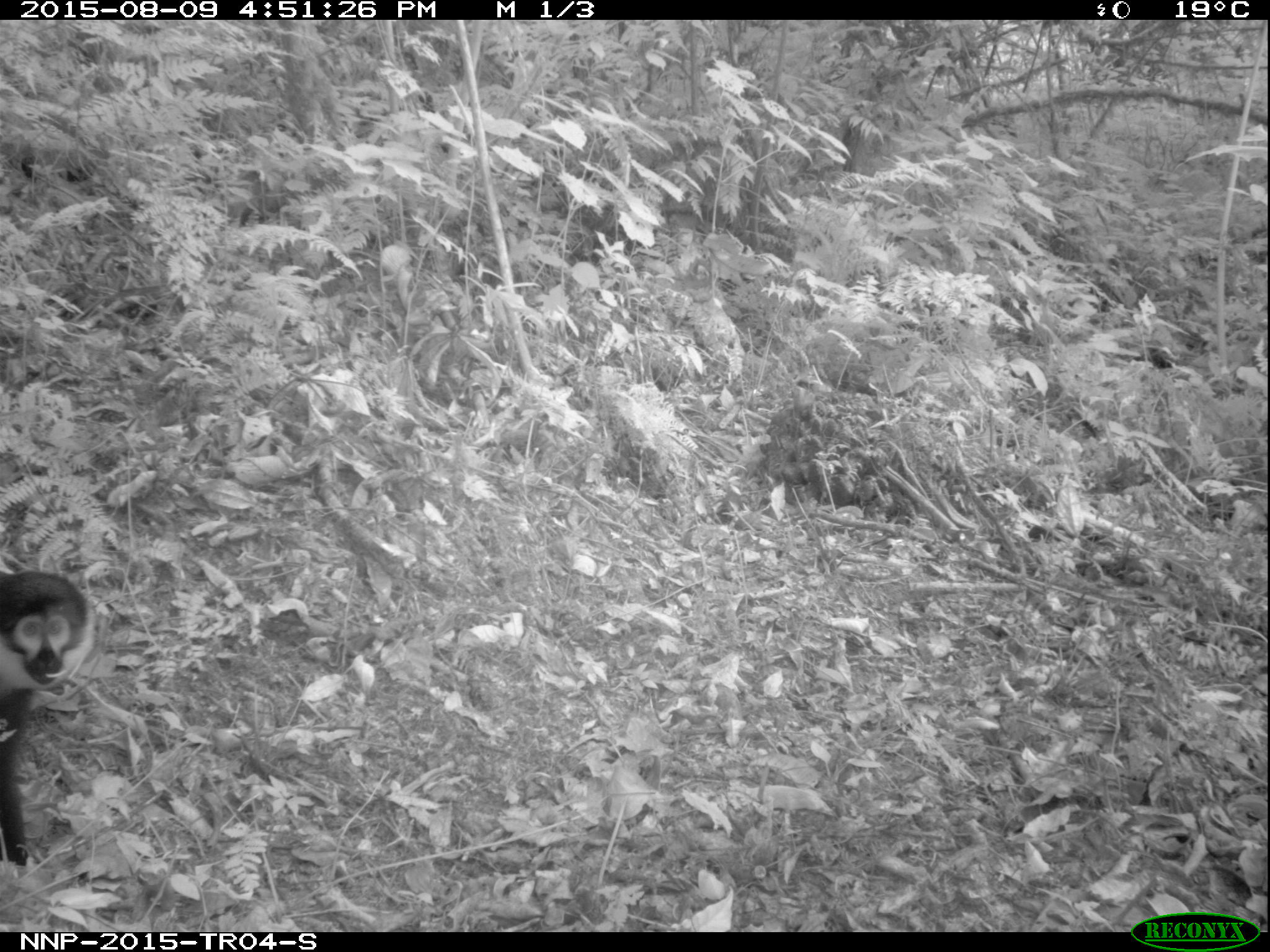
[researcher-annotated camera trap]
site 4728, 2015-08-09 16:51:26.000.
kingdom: Animalia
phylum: Chordata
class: Mammalia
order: Primates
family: Cercopithecidae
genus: Allochrocebus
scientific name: Allochrocebus lhoesti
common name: l'hoest's monkey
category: cercopithecus lhoesti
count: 1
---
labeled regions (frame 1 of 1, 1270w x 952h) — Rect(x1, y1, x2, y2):
cercopithecus lhoesti: Rect(1, 570, 96, 865)